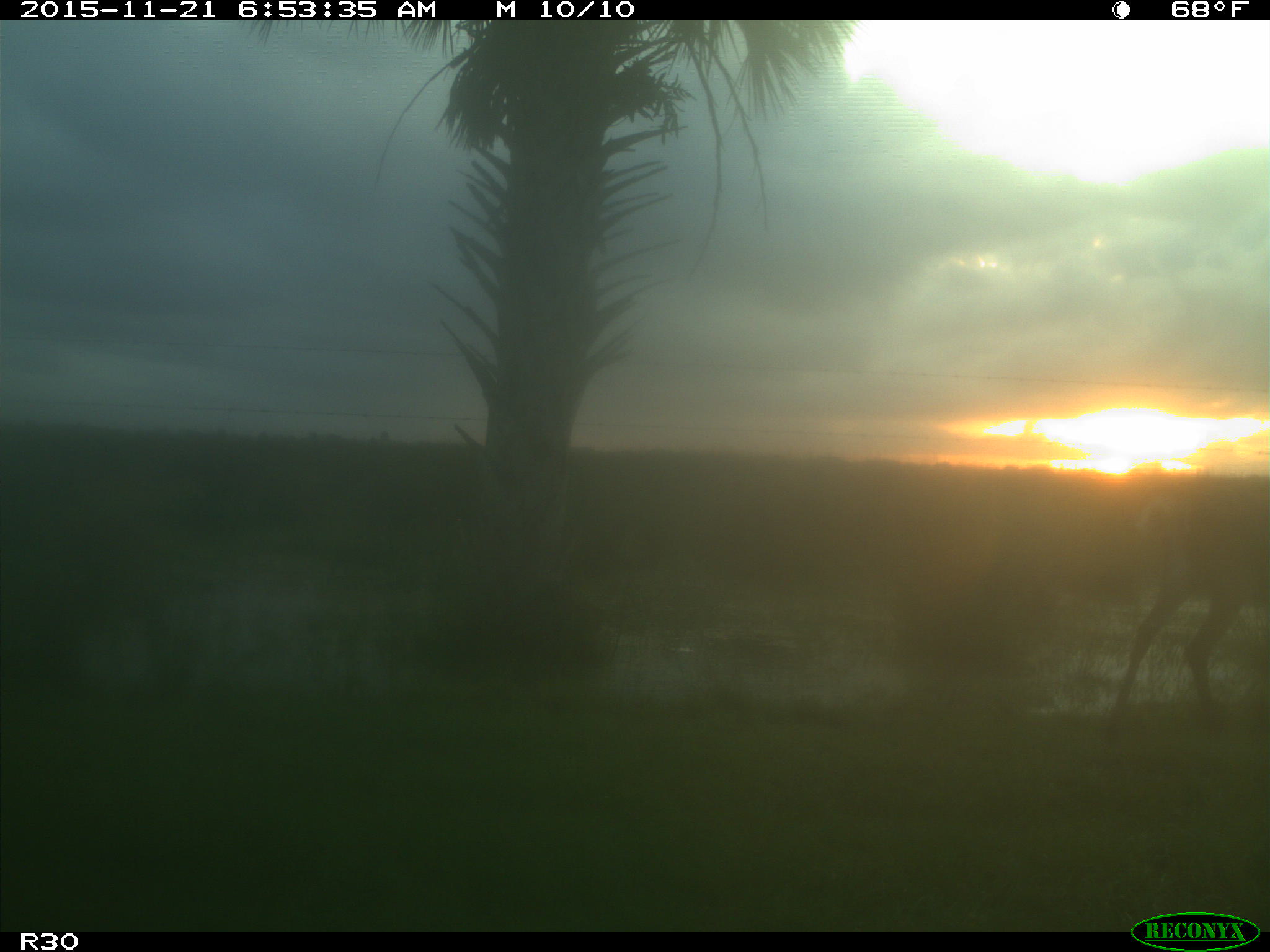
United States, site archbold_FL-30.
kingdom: Animalia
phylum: Chordata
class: Mammalia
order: Artiodactyla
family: Cervidae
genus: Odocoileus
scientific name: Odocoileus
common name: deer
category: unidentified deer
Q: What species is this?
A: Unidentified deer (deer) (Odocoileus).